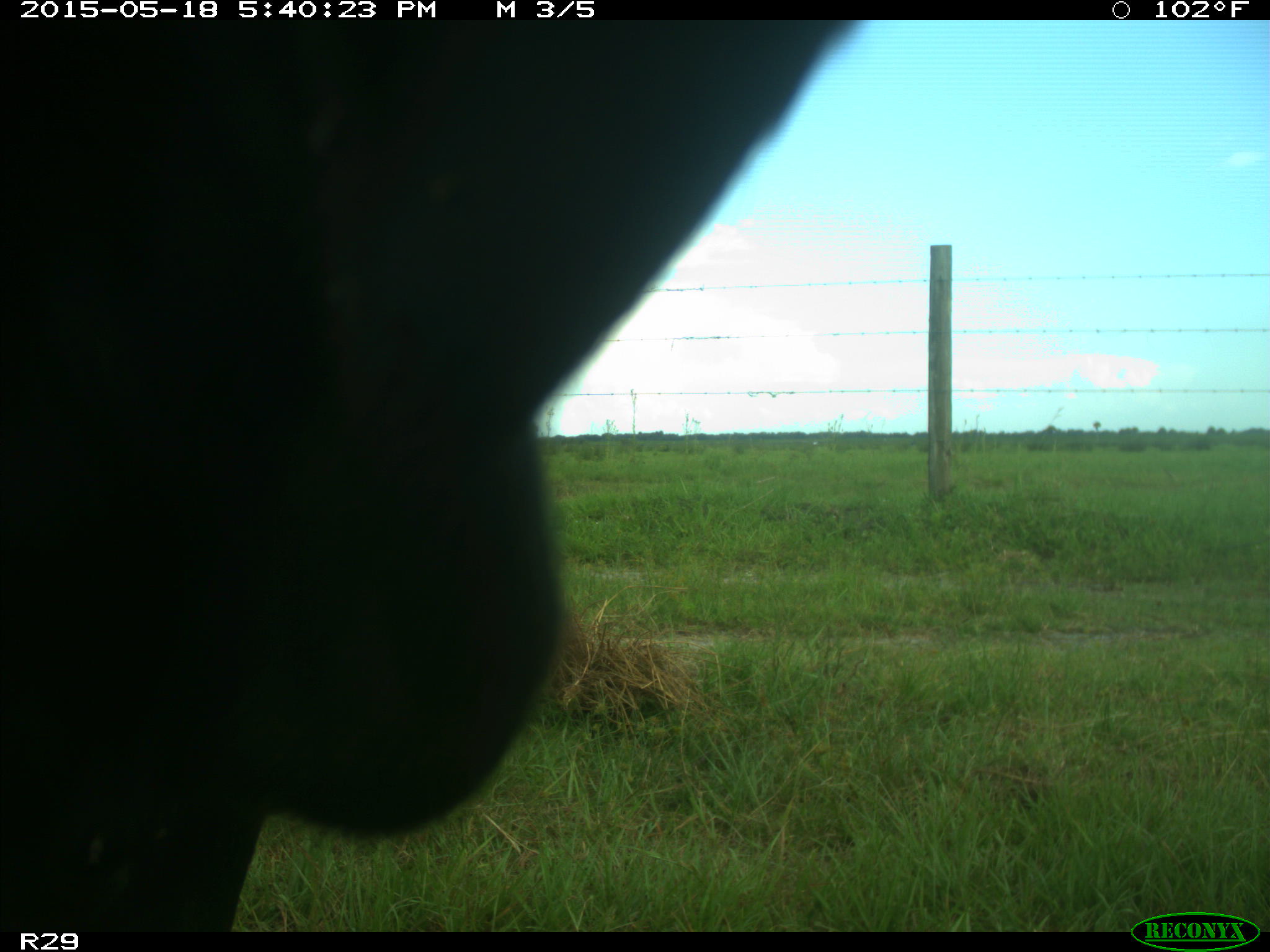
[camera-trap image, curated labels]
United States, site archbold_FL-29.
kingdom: Animalia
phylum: Chordata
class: Mammalia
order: Artiodactyla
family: Bovidae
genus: Bos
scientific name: Bos taurus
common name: domestic cow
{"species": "Bos taurus (domestic cow)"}